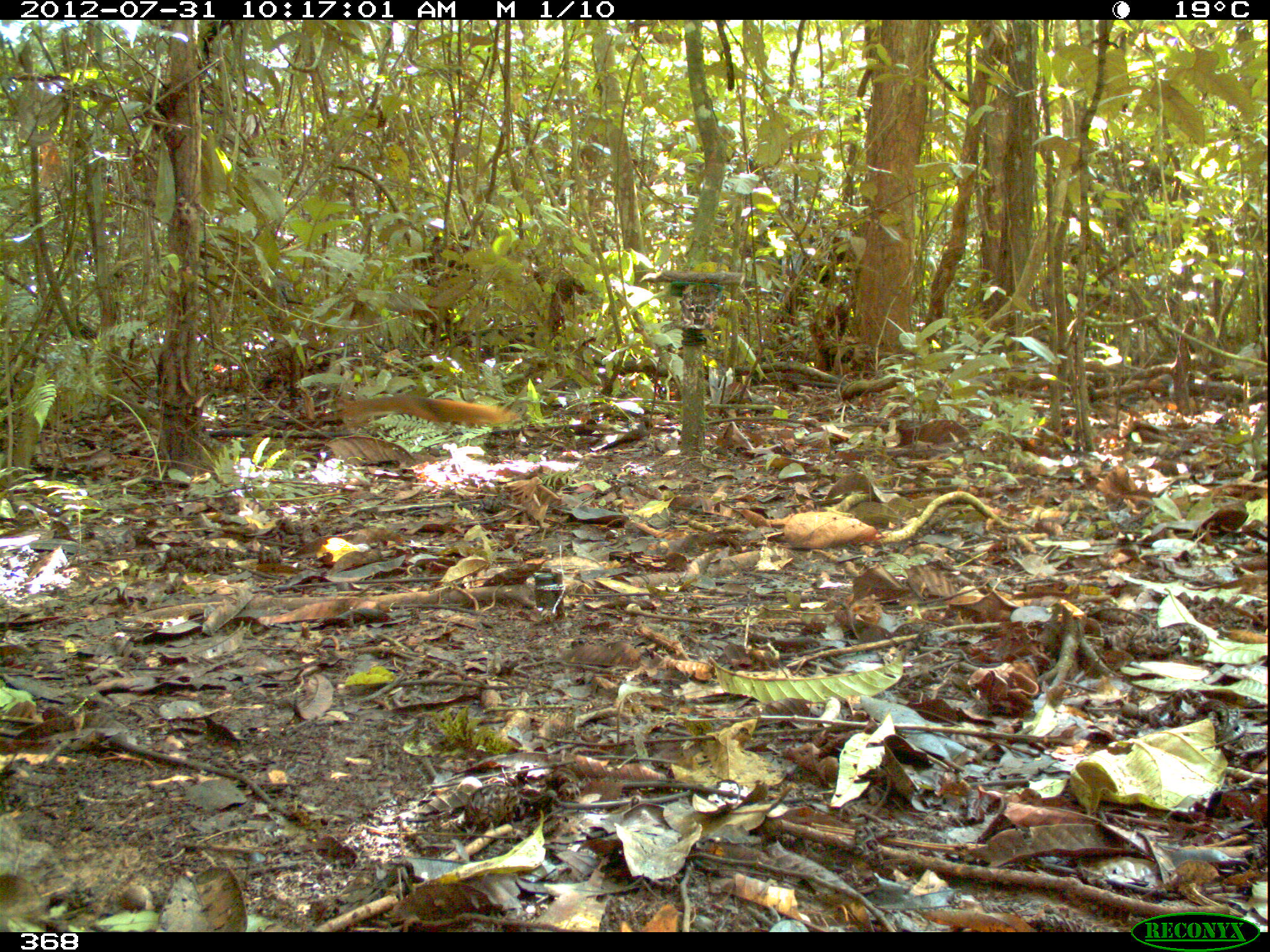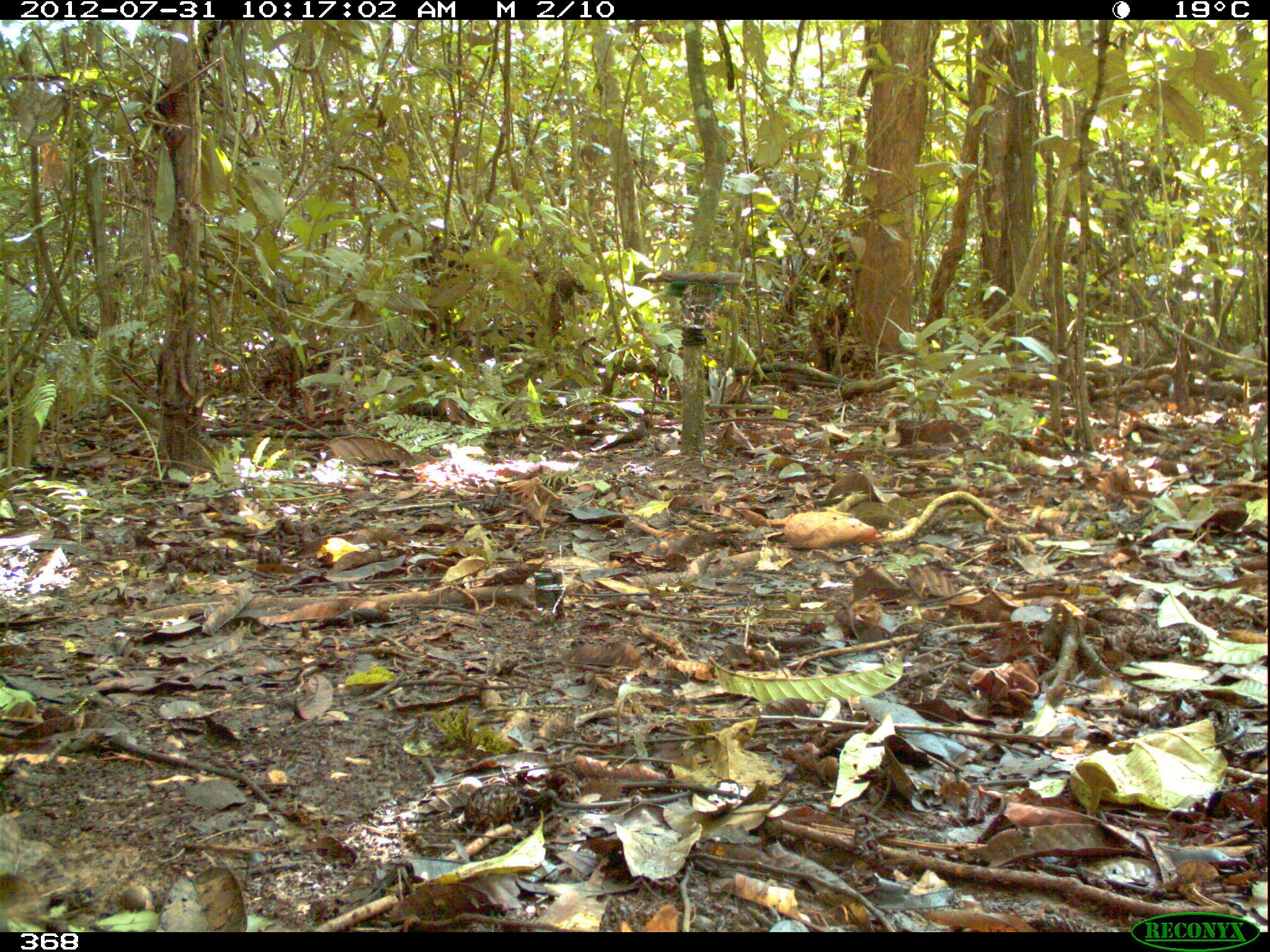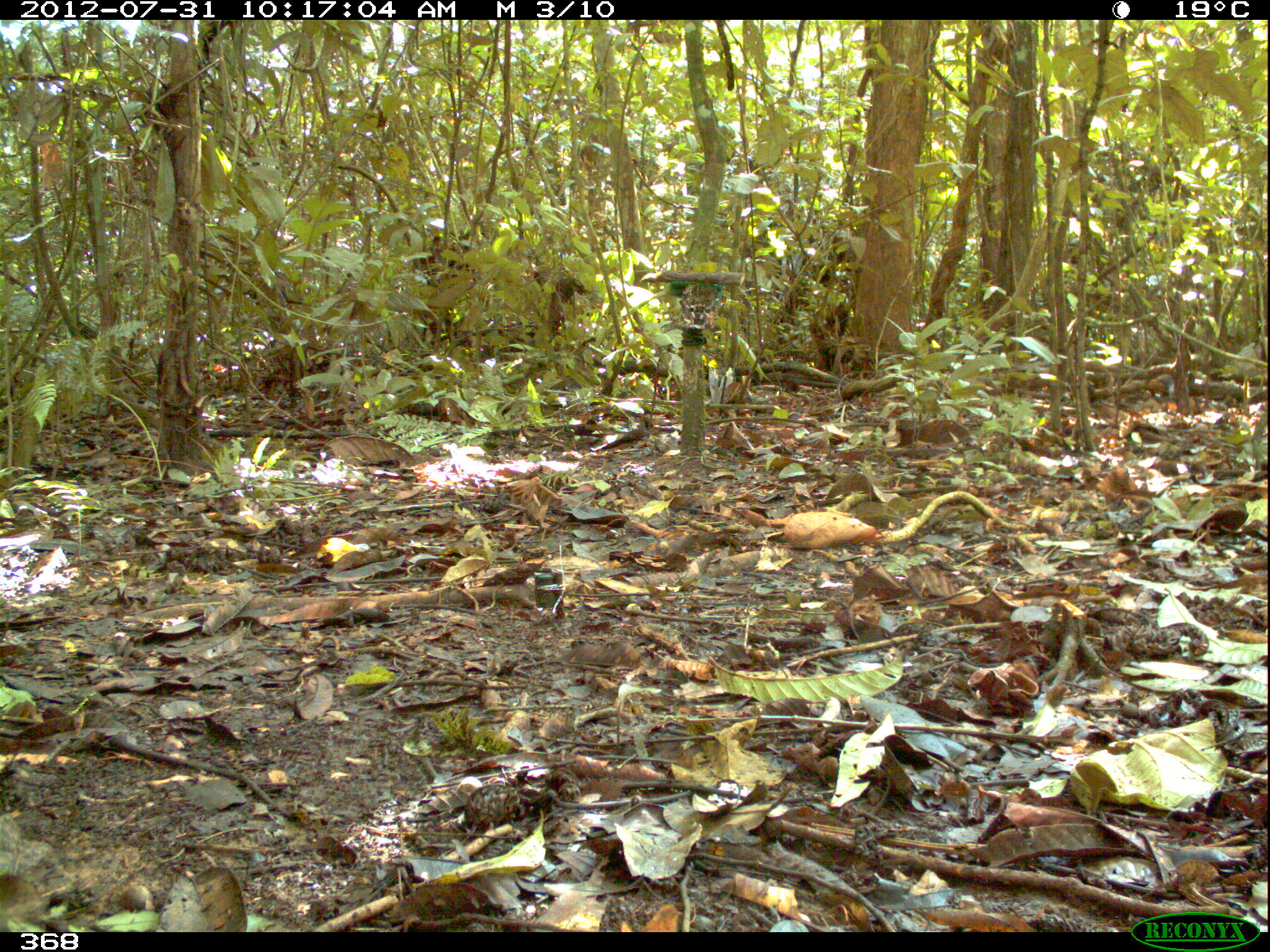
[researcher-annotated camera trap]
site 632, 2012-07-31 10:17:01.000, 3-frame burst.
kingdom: Animalia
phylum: Chordata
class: Mammalia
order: Rodentia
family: Sciuridae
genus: Sciurus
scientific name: Sciurus spadiceus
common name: southern amazon red squirrel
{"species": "Sciurus spadiceus (southern amazon red squirrel)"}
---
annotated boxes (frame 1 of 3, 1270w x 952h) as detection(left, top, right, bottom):
sciurus spadiceus: detection(328, 392, 520, 429)